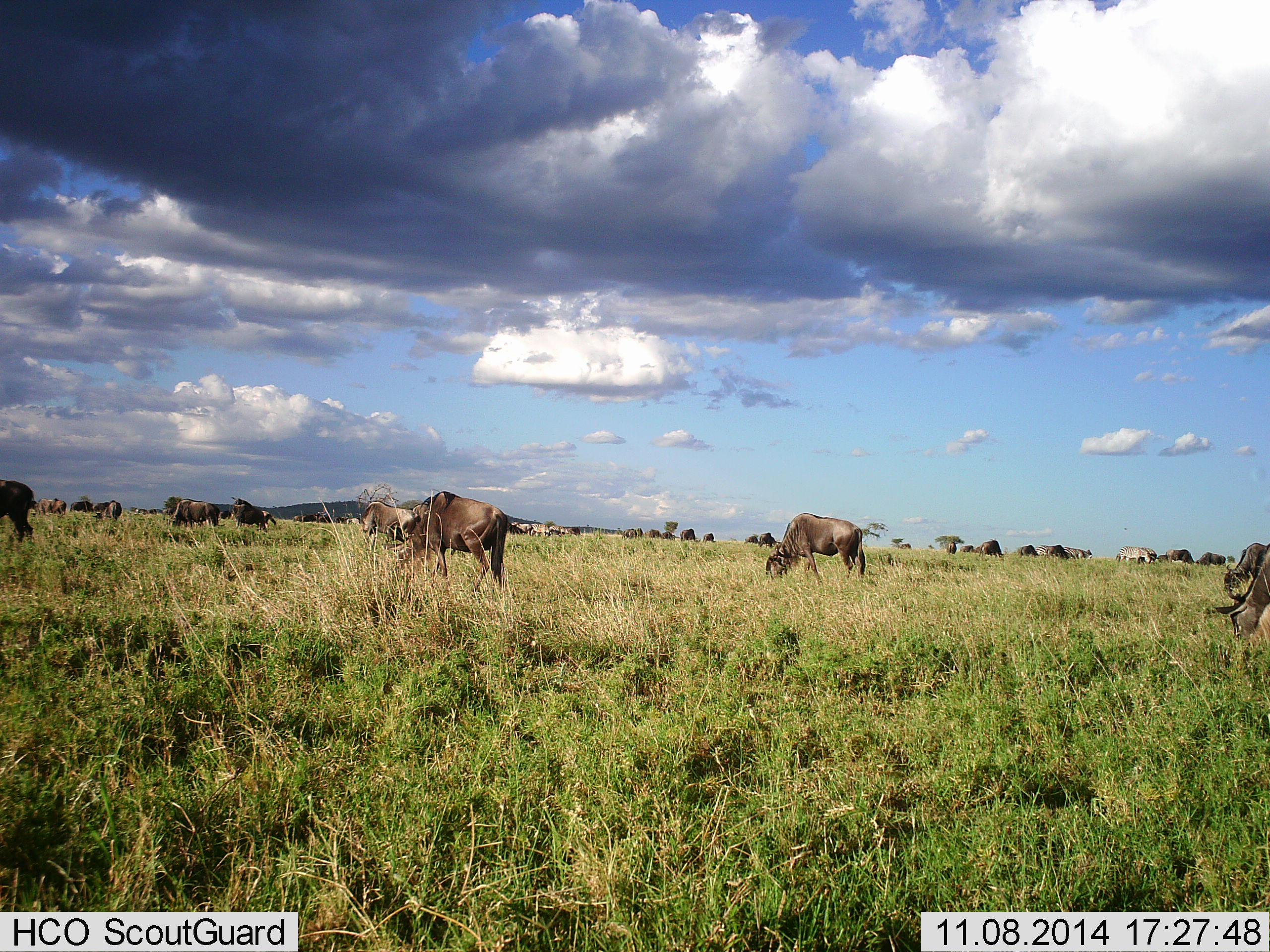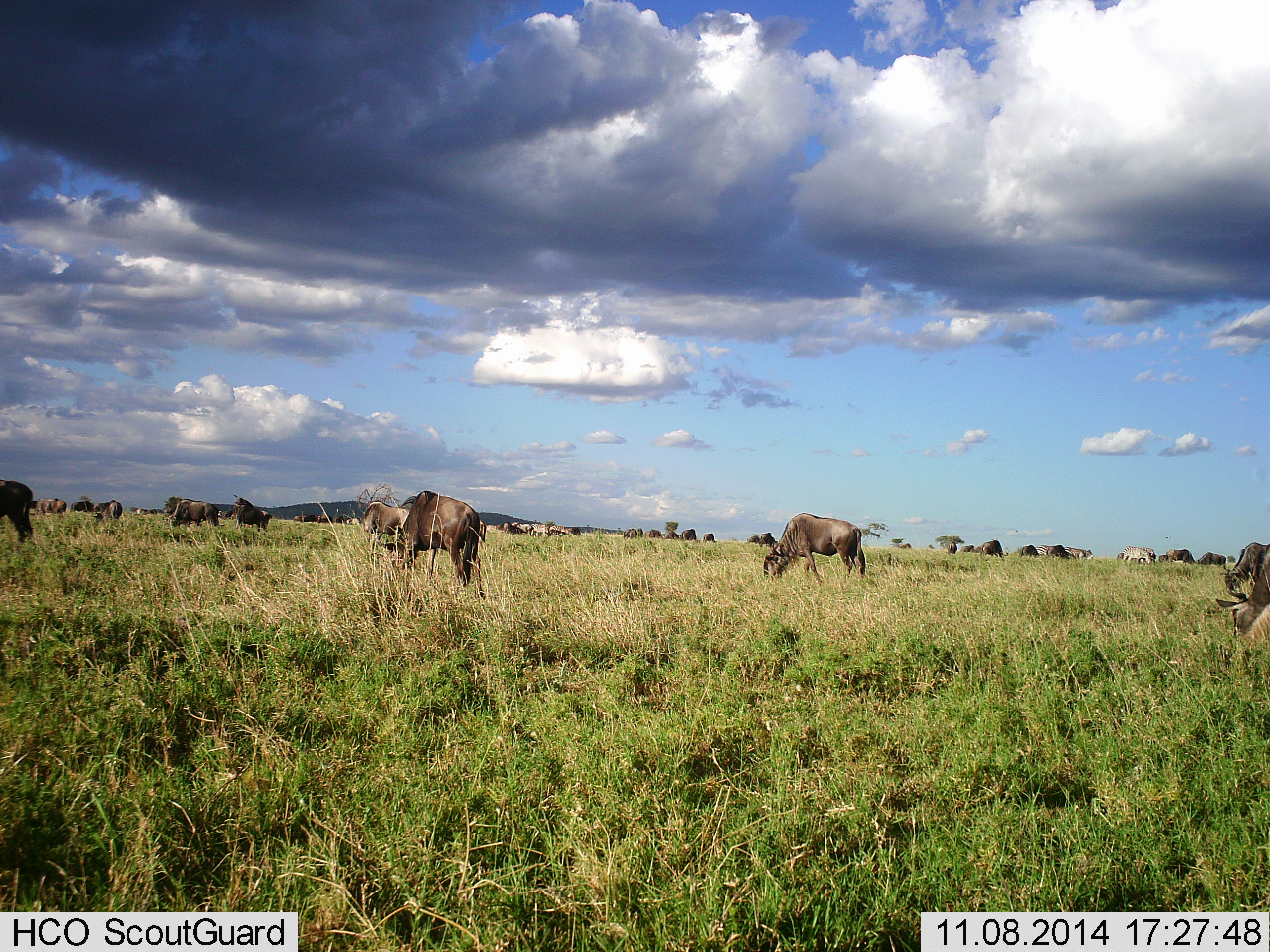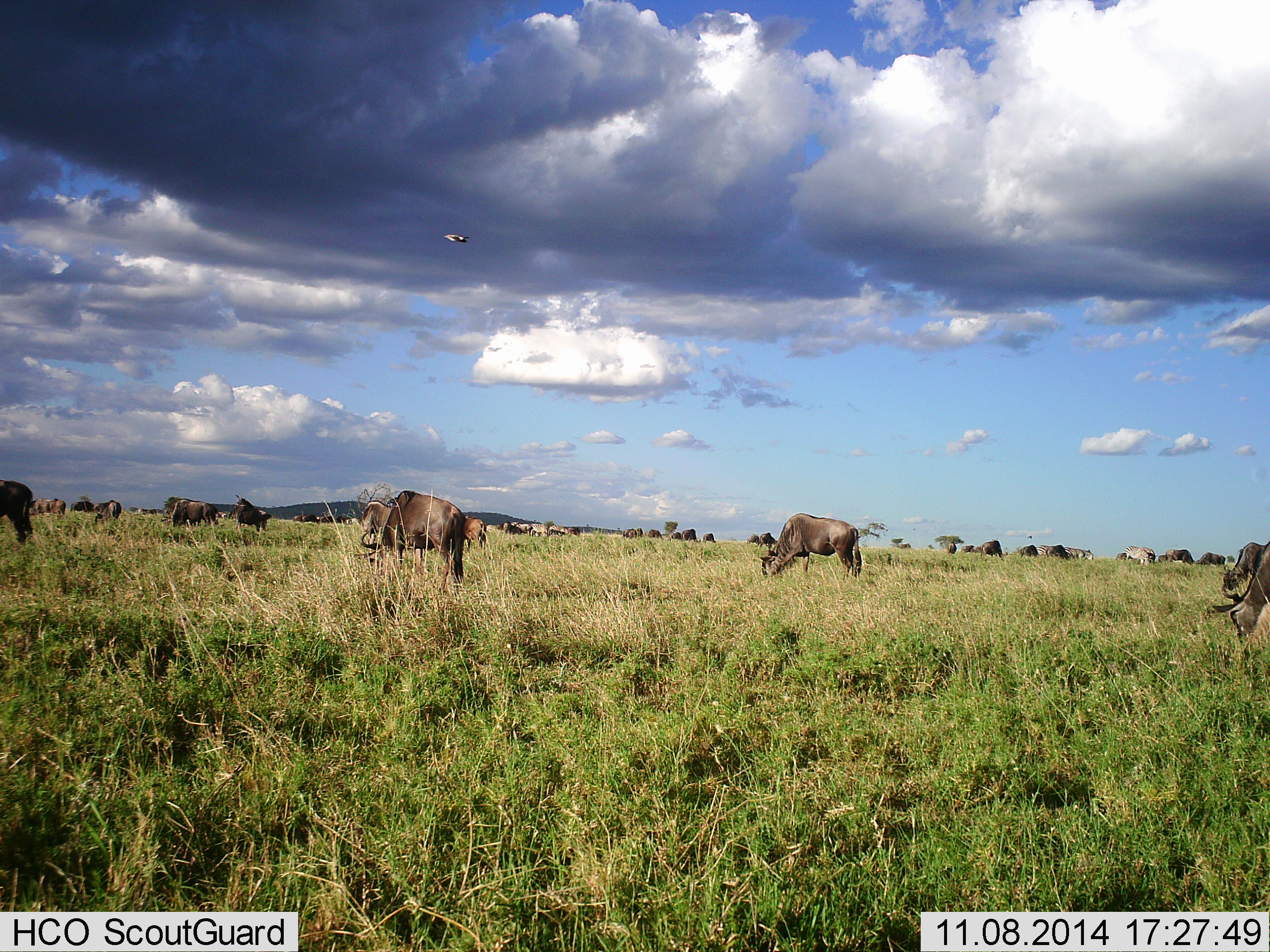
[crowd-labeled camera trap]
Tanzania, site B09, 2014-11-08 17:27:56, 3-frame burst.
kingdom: Animalia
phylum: Chordata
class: Mammalia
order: Artiodactyla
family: Bovidae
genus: Connochaetes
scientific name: Connochaetes taurinus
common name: blue wildebeest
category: wildebeest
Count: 11-50.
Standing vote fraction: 36%.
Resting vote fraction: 18%.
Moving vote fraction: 45%.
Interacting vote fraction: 18%.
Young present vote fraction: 0%.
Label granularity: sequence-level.